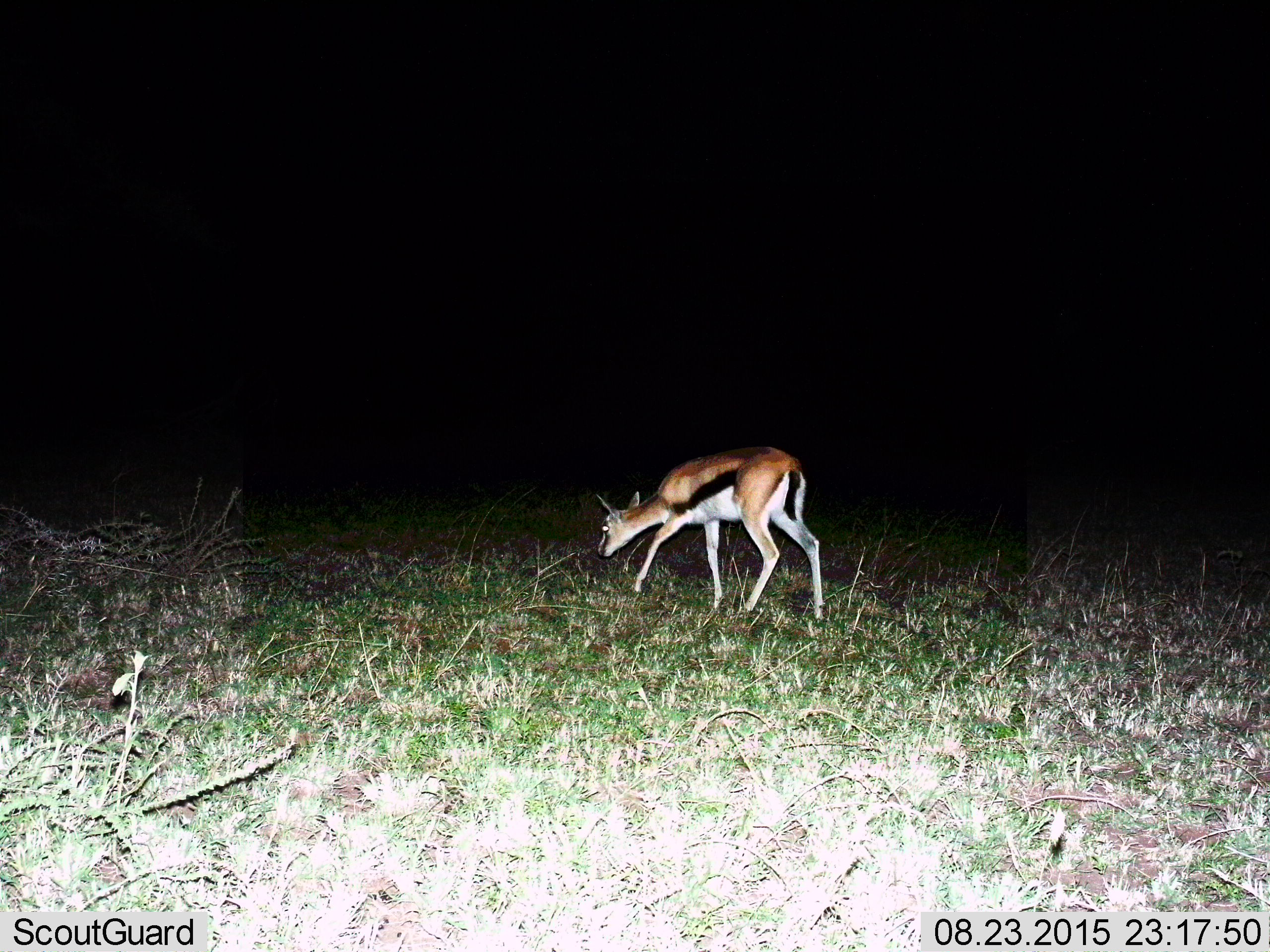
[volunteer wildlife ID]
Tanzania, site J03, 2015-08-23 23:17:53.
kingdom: Animalia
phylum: Chordata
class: Mammalia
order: Artiodactyla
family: Bovidae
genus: Eudorcas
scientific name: Eudorcas thomsonii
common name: thomson's gazelle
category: gazellethomsons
Gazellethomsons (thomson's gazelle) (Eudorcas thomsonii), count 1. Behavior (volunteer vote fractions): standing 0%, resting 0%, moving 60%, interacting 0%. Young present (vote fraction): 0%. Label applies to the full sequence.